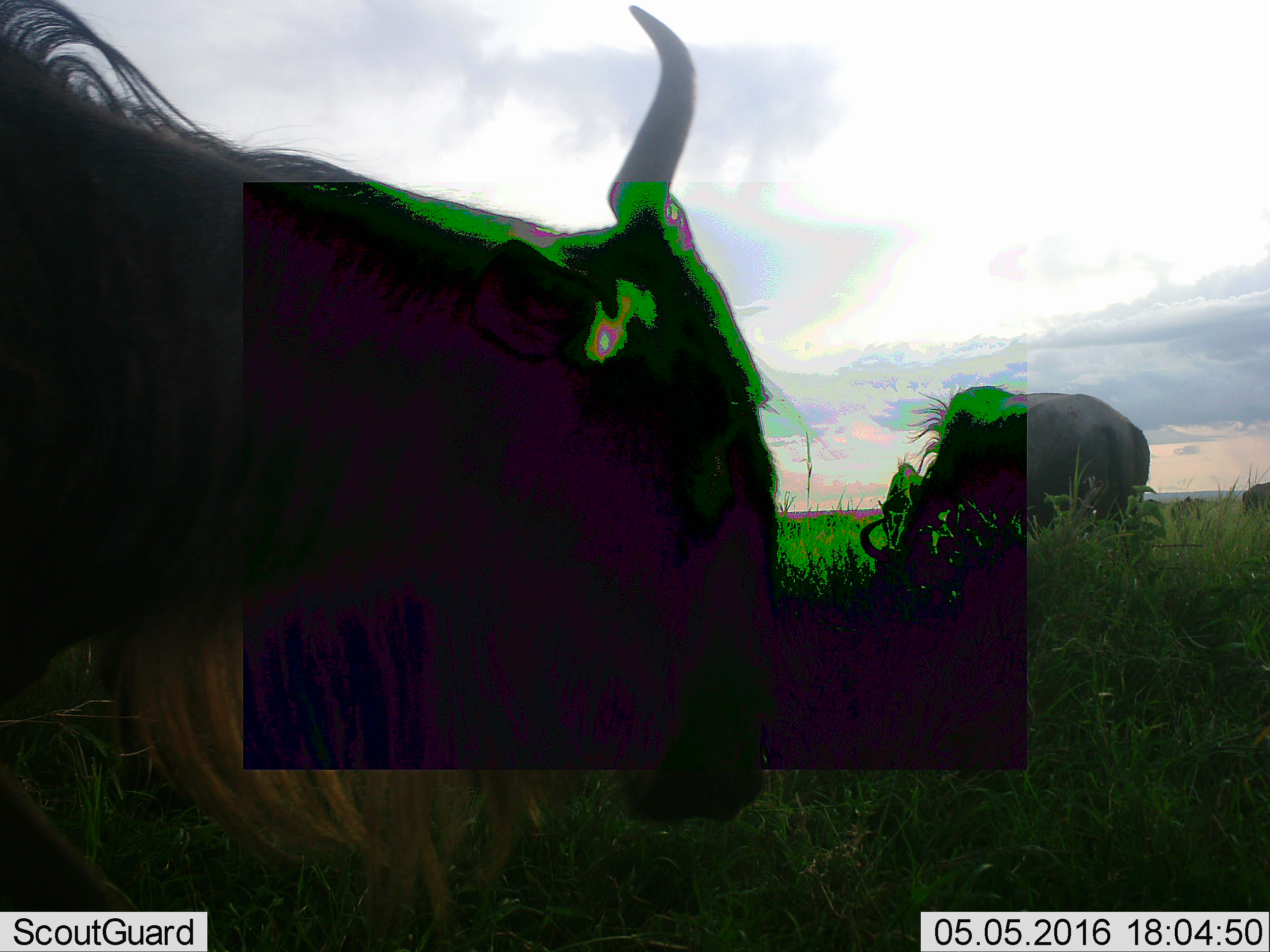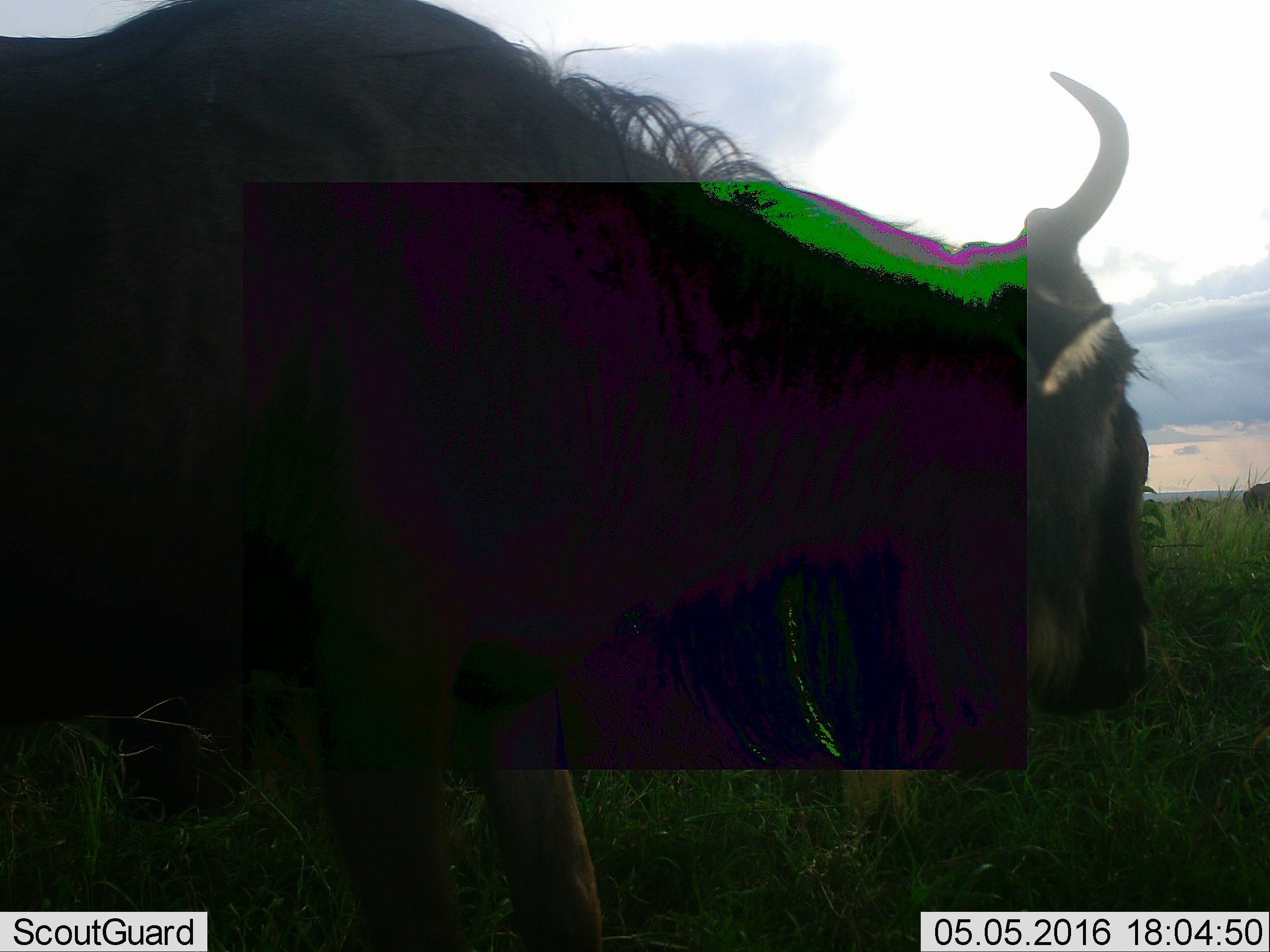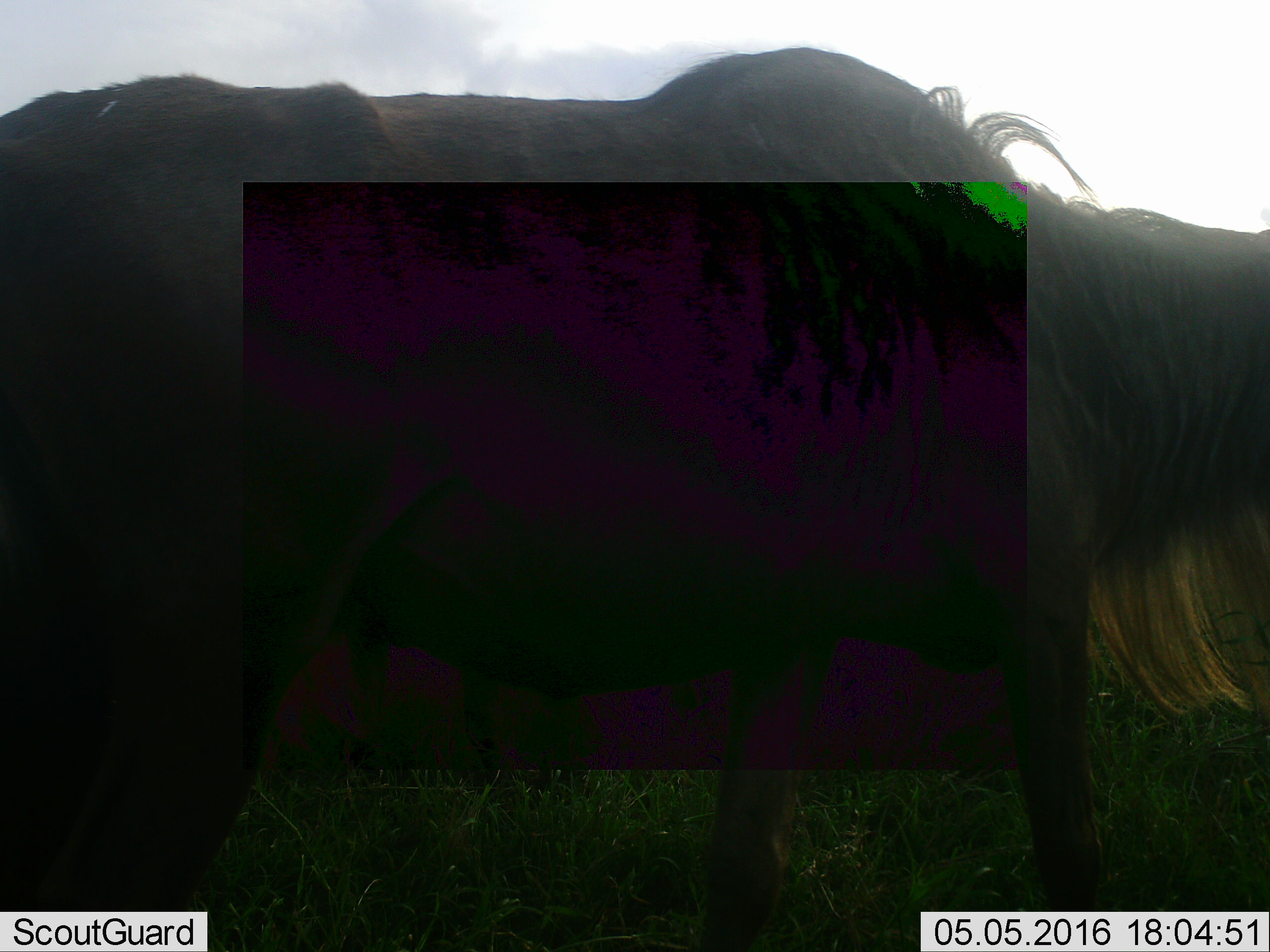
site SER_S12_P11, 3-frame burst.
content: unidentified animal